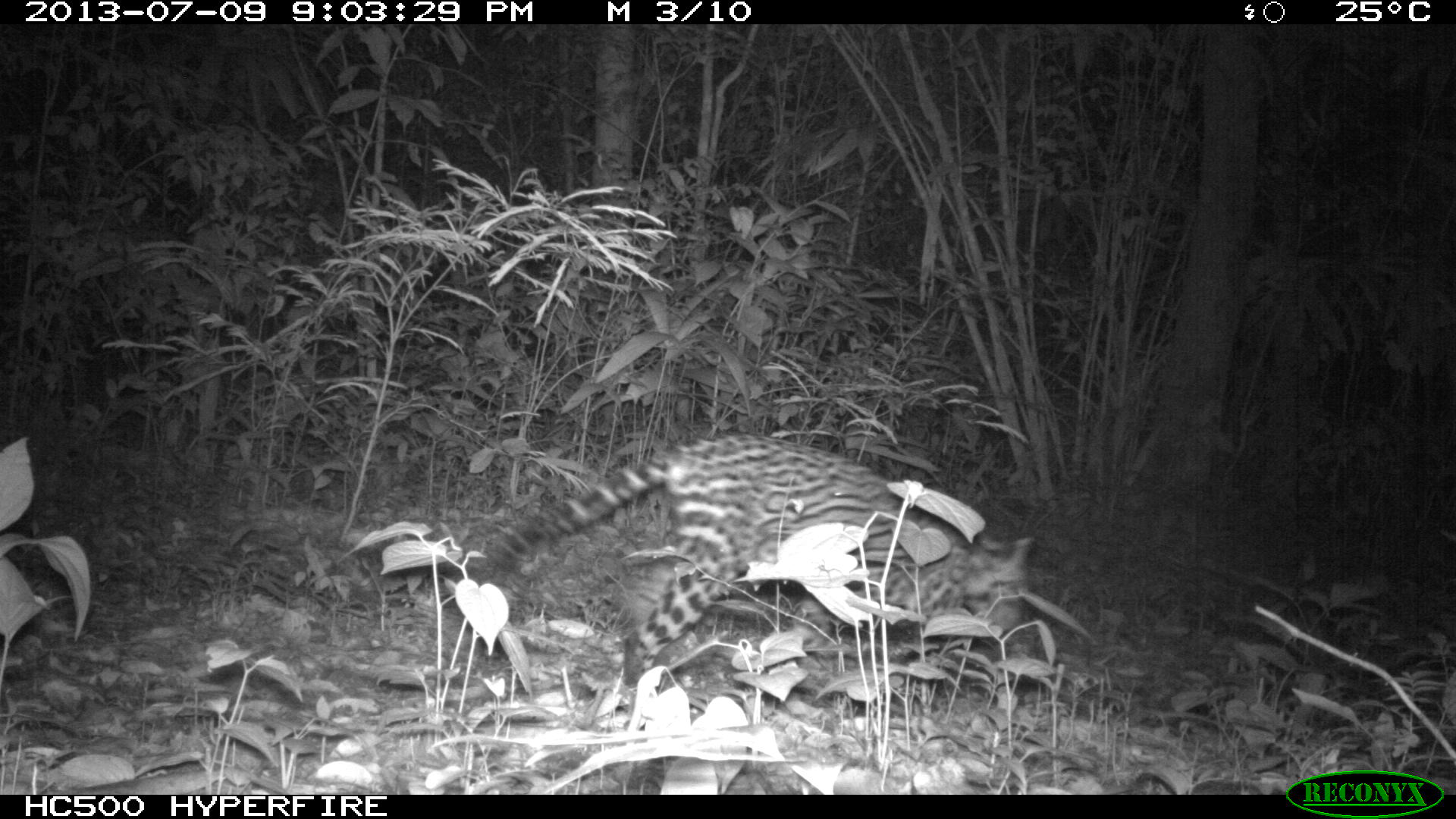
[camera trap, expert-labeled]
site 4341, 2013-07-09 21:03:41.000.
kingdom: Animalia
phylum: Chordata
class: Mammalia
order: Carnivora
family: Felidae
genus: Leopardus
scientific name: Leopardus pardalis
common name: ocelot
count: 1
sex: female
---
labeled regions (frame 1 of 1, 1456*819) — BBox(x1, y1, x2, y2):
leopardus pardalis: BBox(486, 434, 1033, 687)